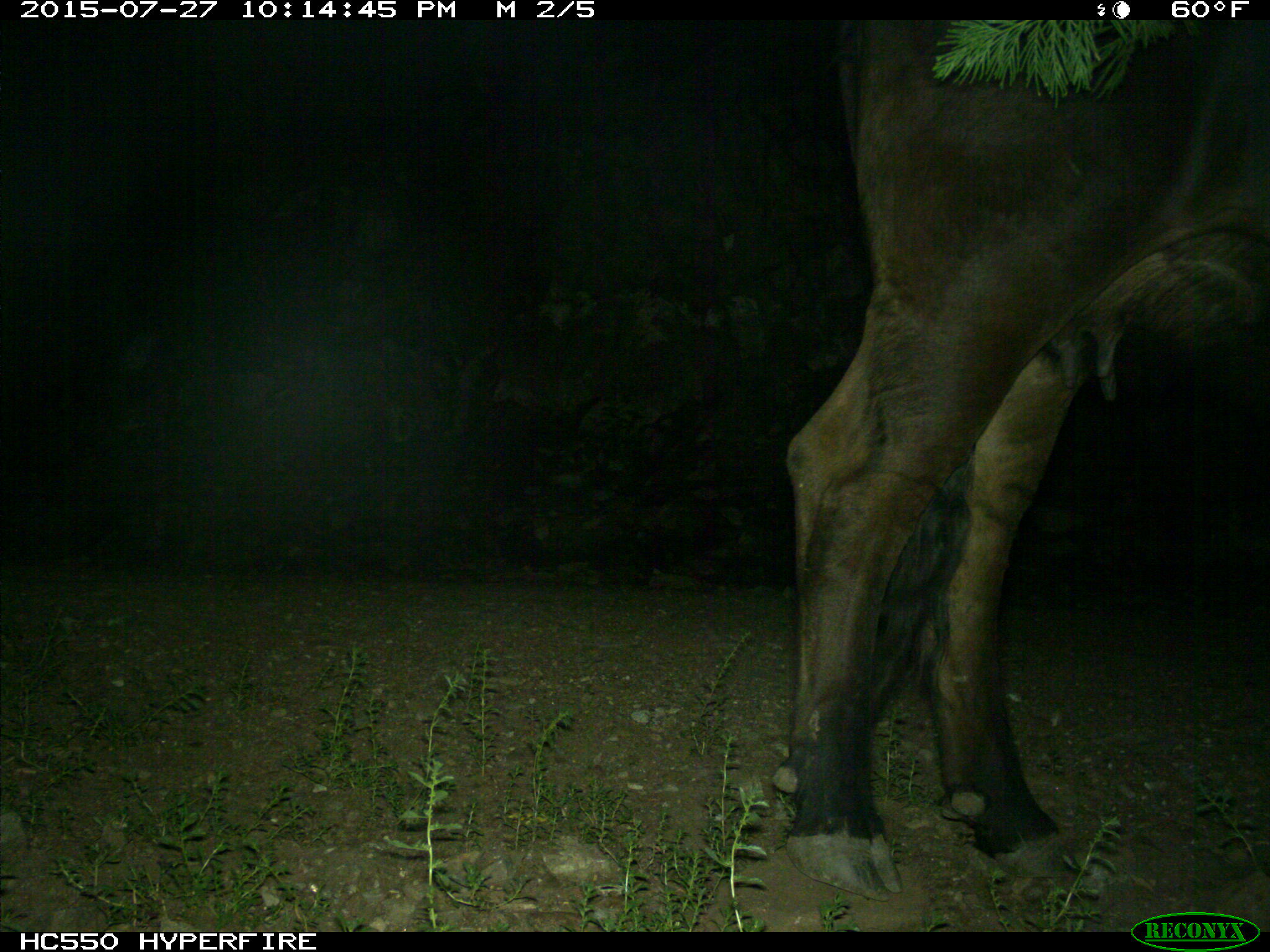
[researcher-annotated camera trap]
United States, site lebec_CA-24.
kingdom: Animalia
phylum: Chordata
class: Mammalia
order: Artiodactyla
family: Bovidae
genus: Bos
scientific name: Bos taurus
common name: domestic cow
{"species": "Bos taurus (domestic cow)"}